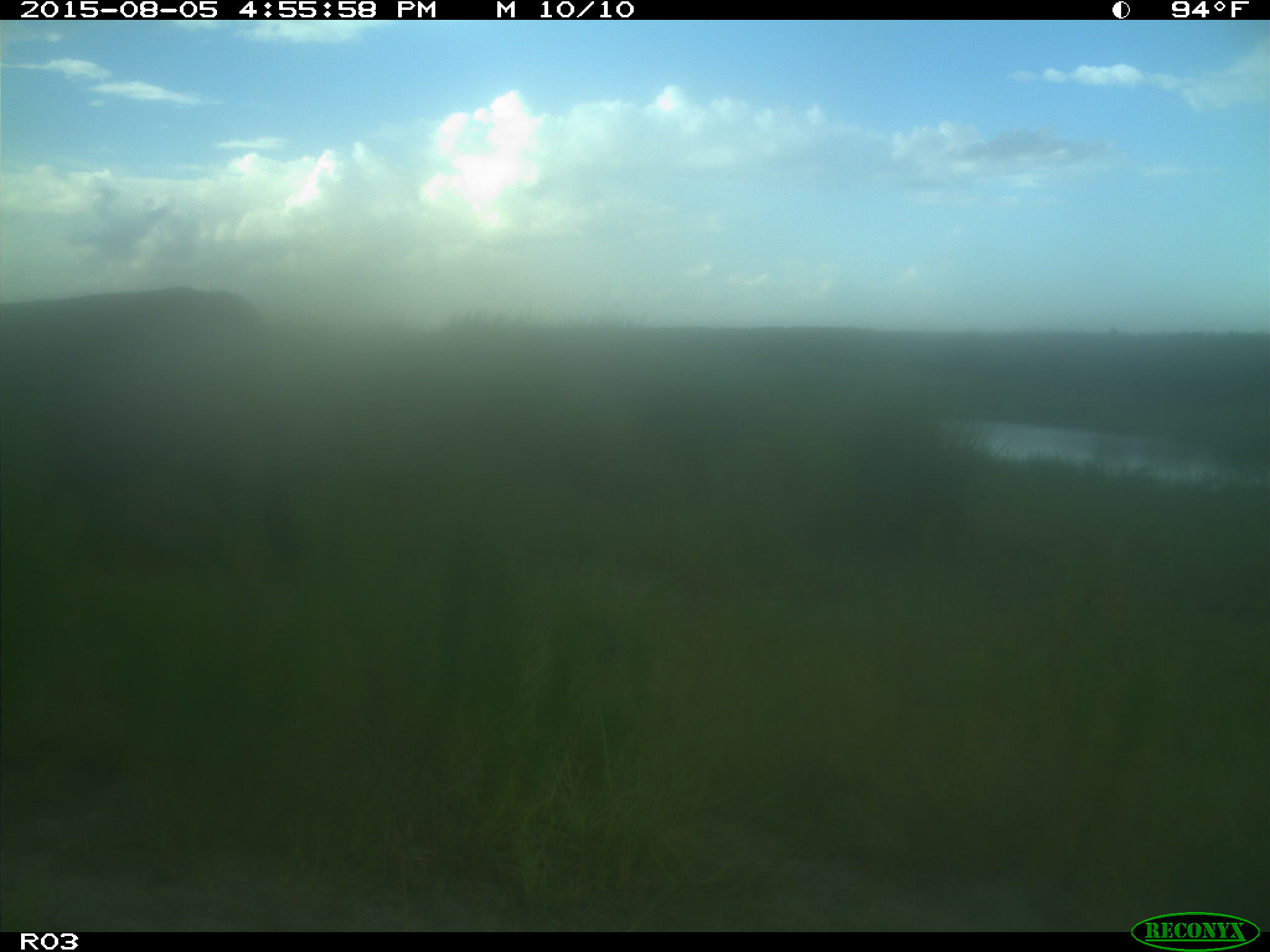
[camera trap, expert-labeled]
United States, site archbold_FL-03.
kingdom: Animalia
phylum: Chordata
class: Mammalia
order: Artiodactyla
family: Bovidae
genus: Bos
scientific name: Bos taurus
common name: domestic cow